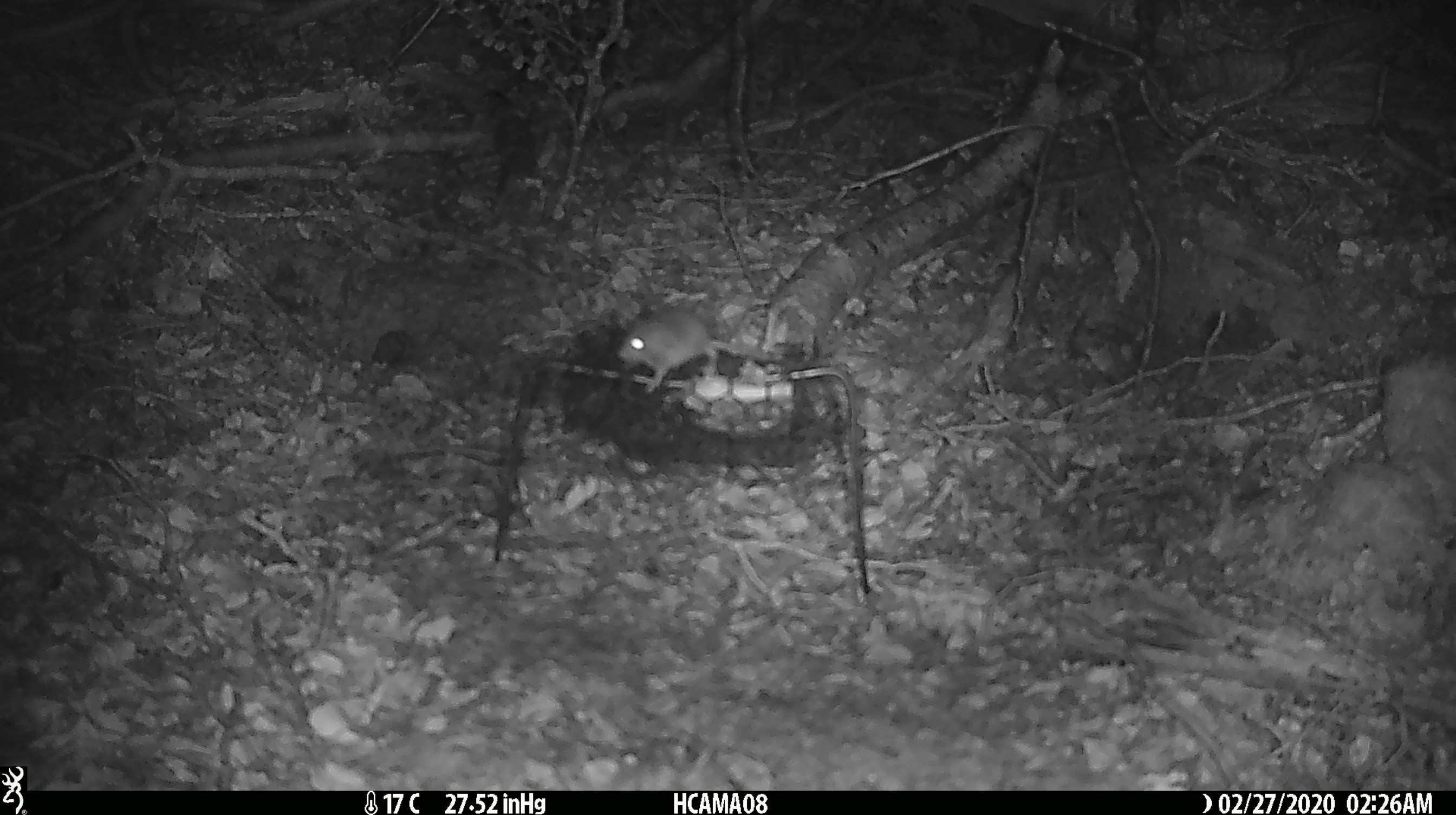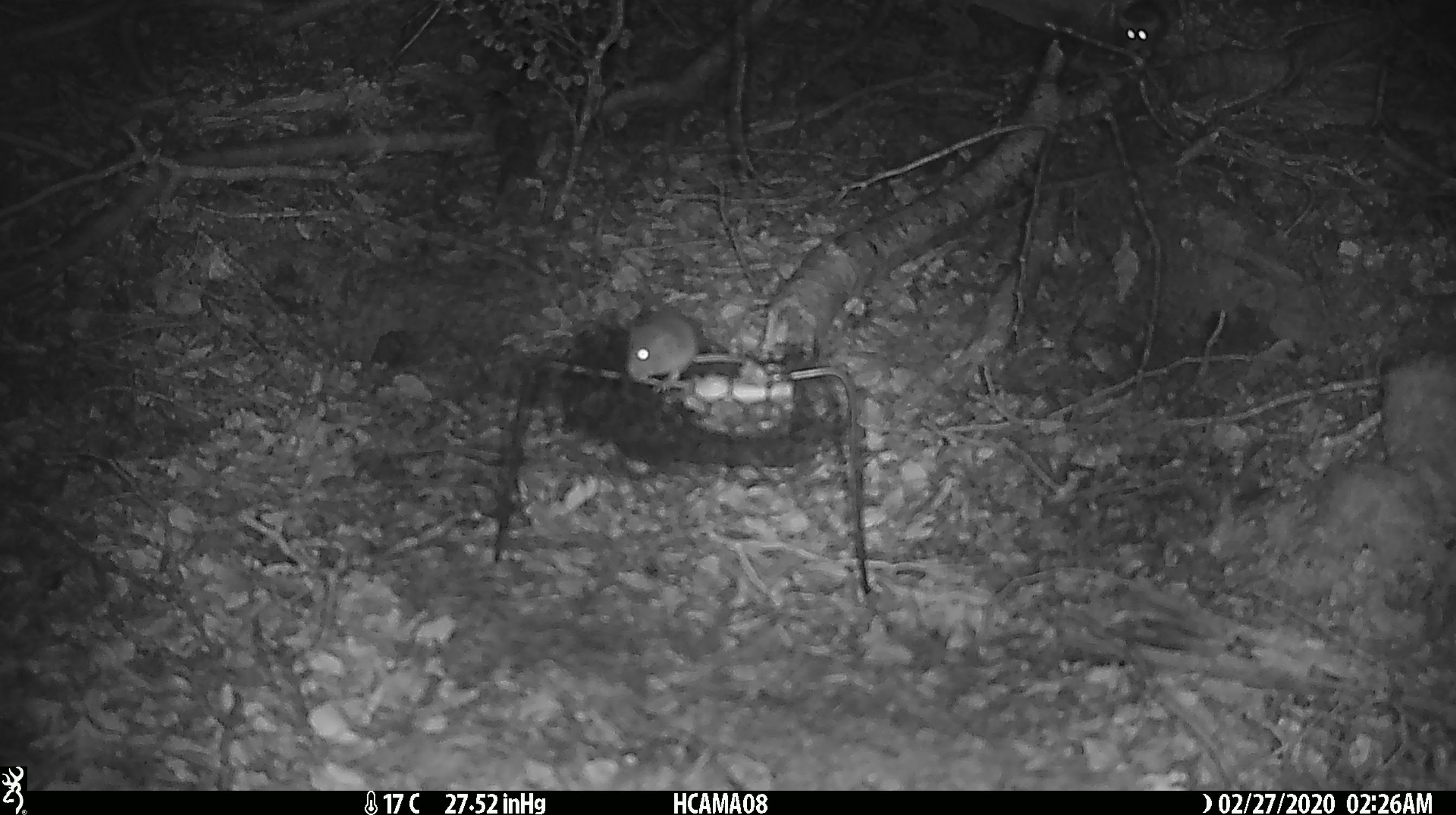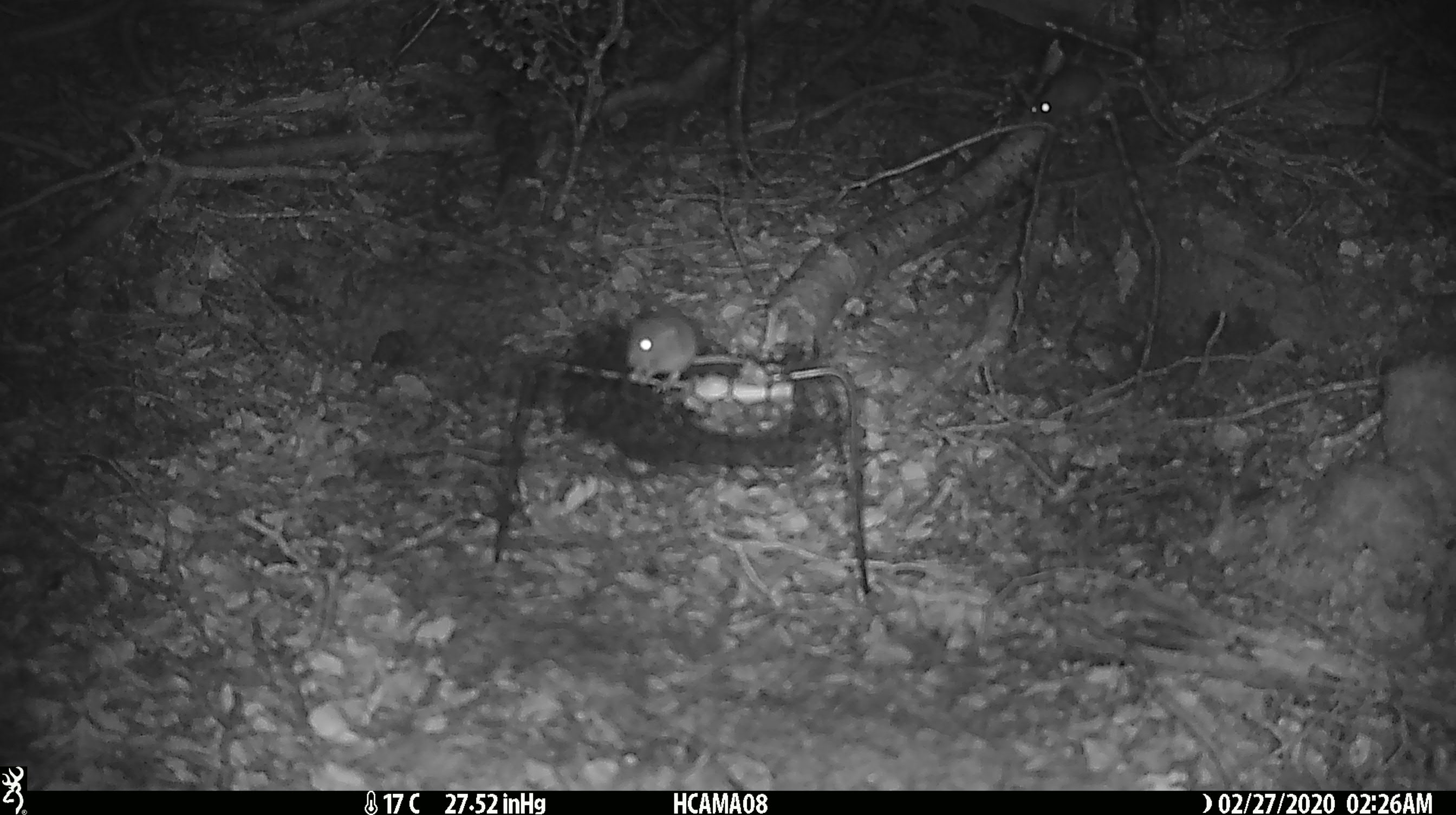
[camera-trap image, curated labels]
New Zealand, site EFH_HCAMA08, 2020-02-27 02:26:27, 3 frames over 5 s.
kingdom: Animalia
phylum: Chordata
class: Mammalia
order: Rodentia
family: Muridae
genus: Mus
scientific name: Mus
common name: mouse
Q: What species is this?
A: Mouse (Mus).